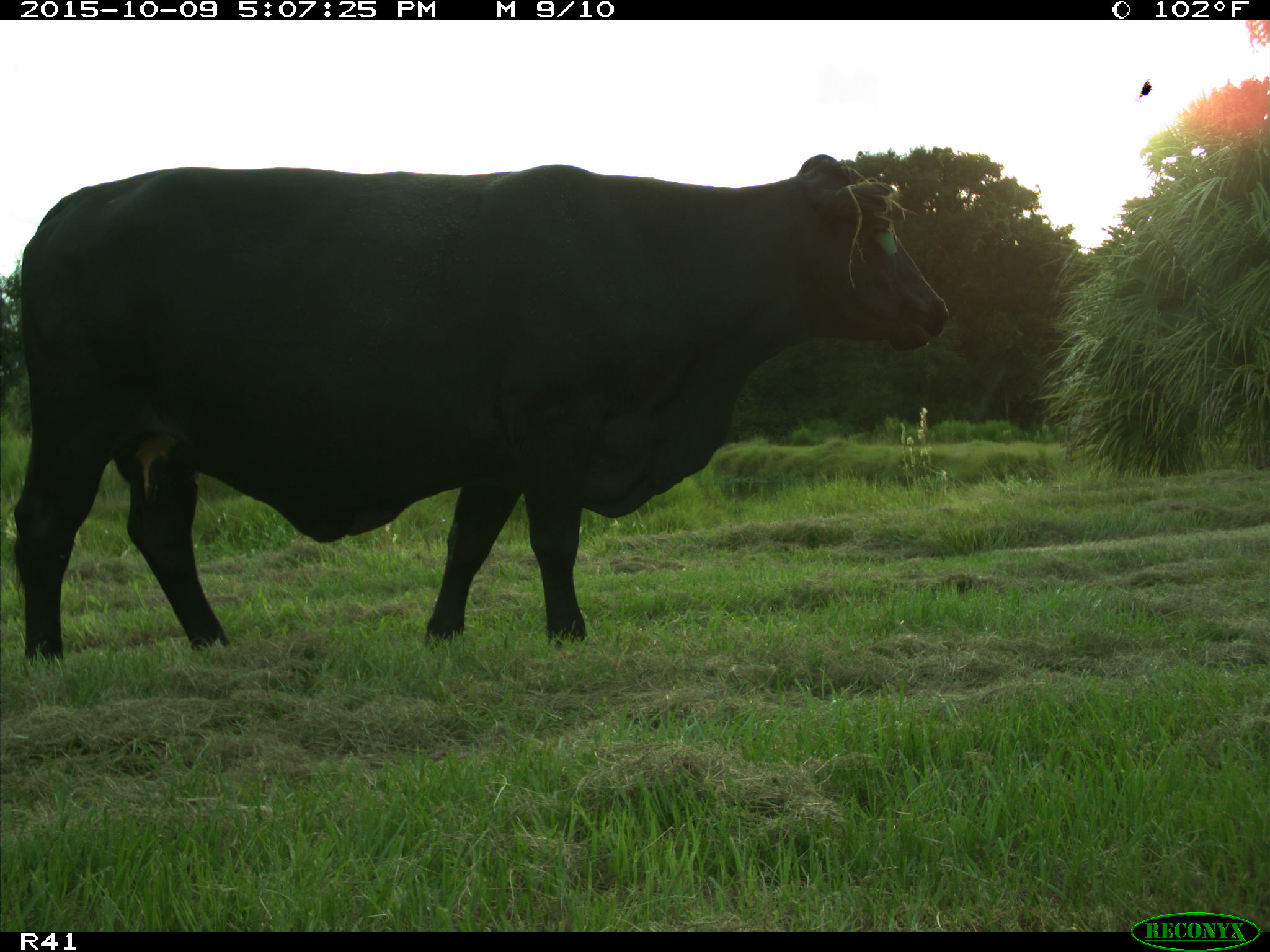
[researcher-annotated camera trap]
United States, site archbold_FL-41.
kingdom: Animalia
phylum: Chordata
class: Mammalia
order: Artiodactyla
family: Bovidae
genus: Bos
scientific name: Bos taurus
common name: domestic cow